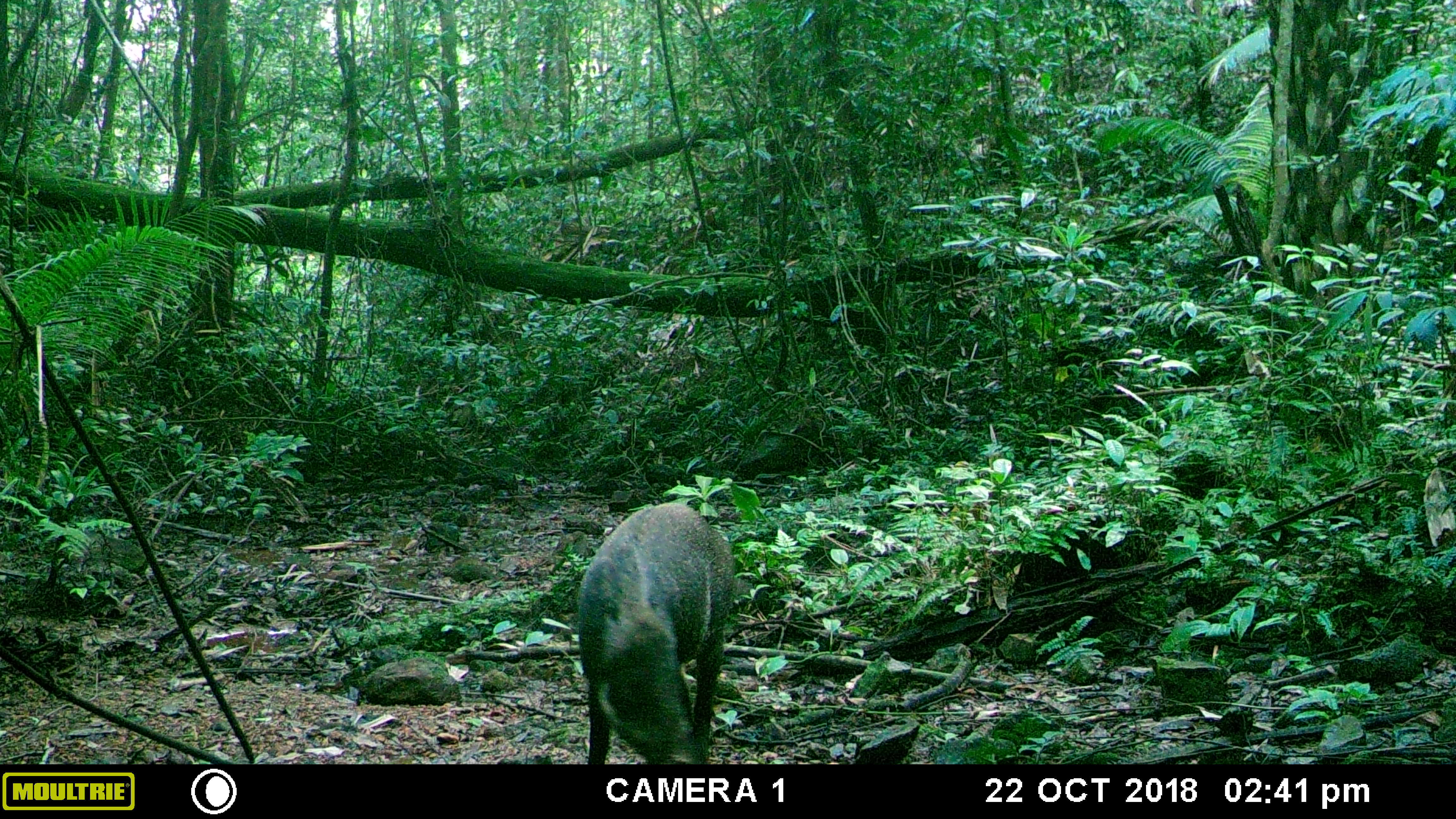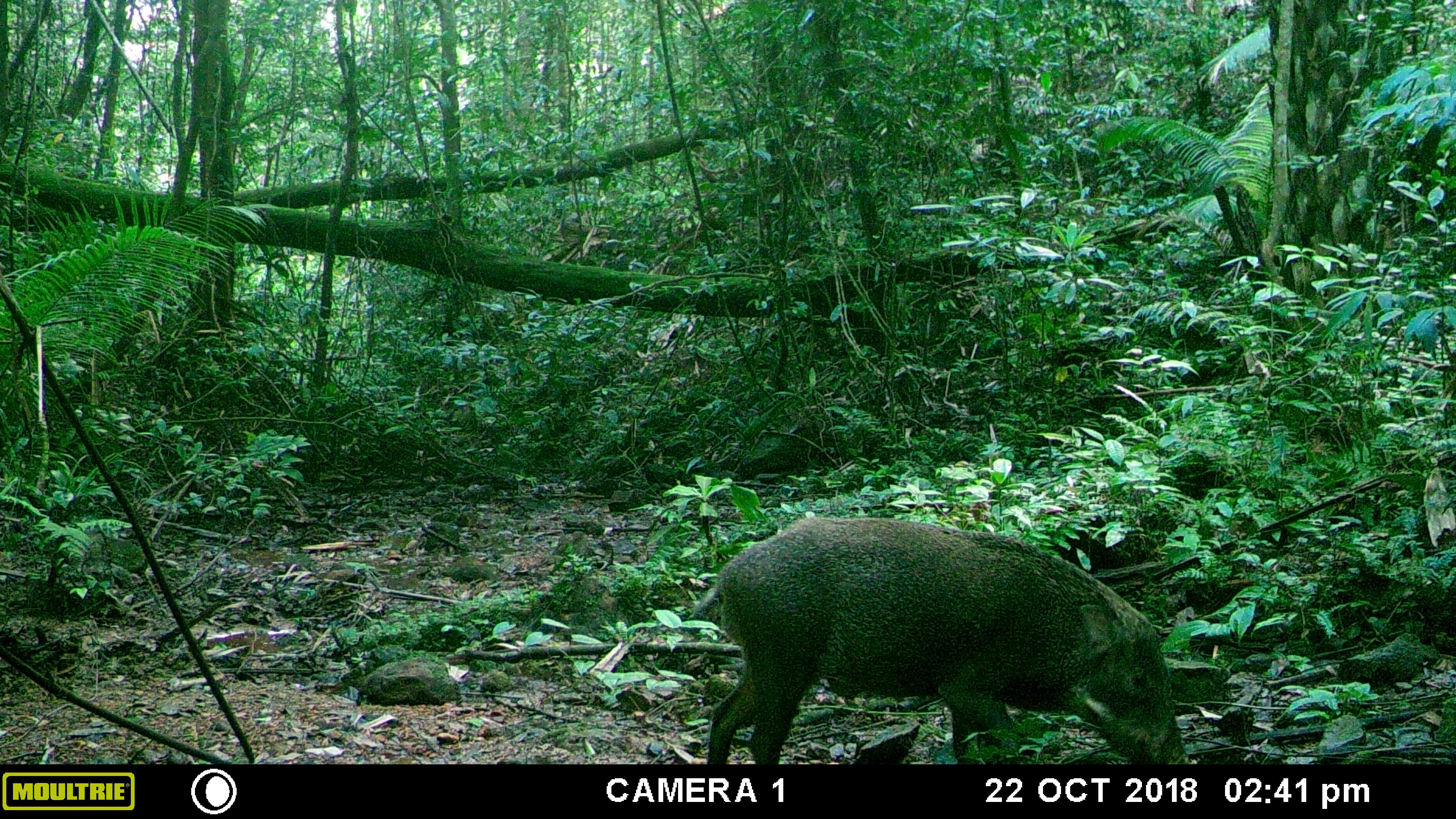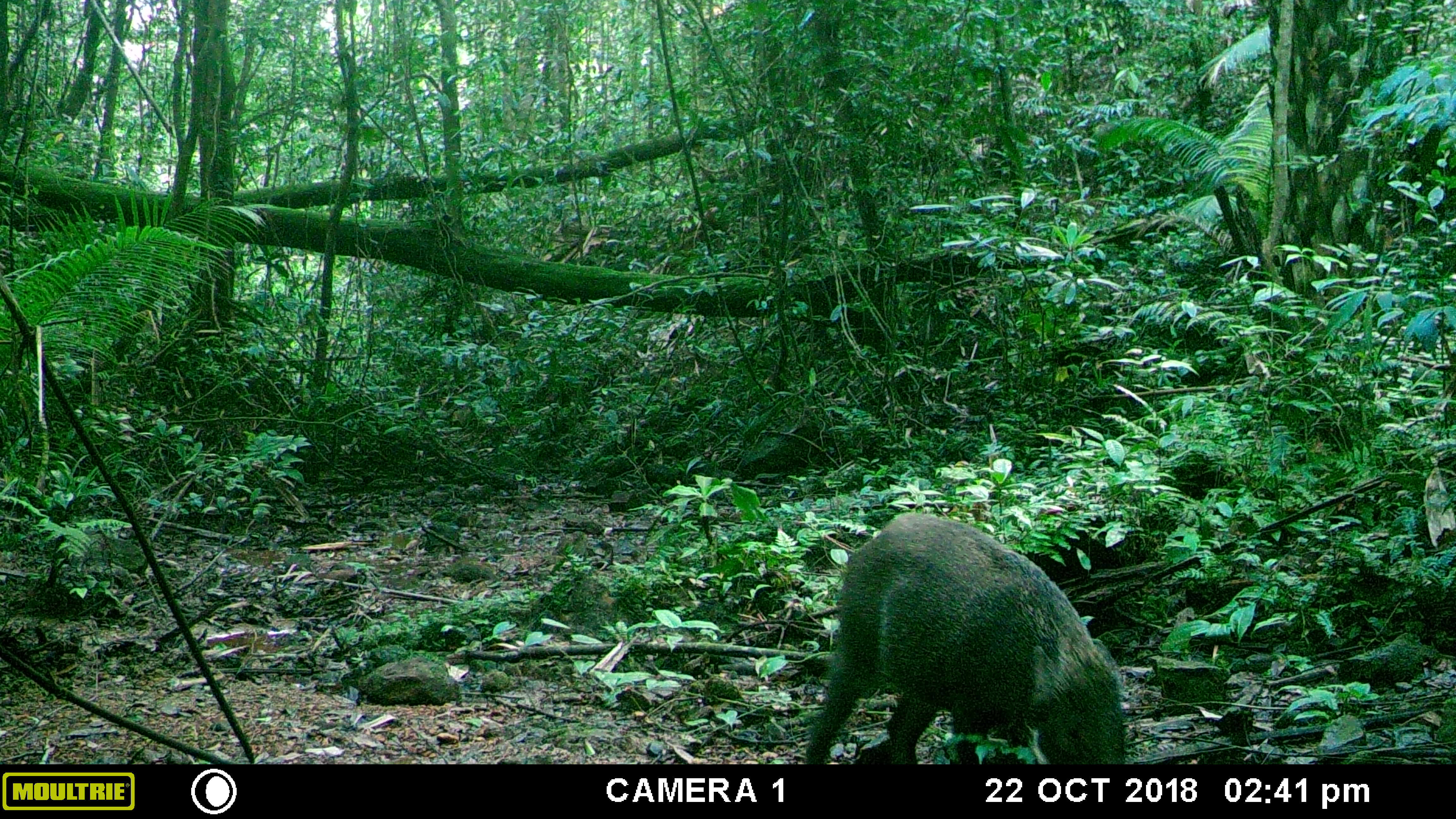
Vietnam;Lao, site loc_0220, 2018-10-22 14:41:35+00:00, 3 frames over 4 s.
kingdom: Animalia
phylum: Chordata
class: Mammalia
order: Artiodactyla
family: Suidae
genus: Sus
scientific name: Sus scrofa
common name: eurasian wild pig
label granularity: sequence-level